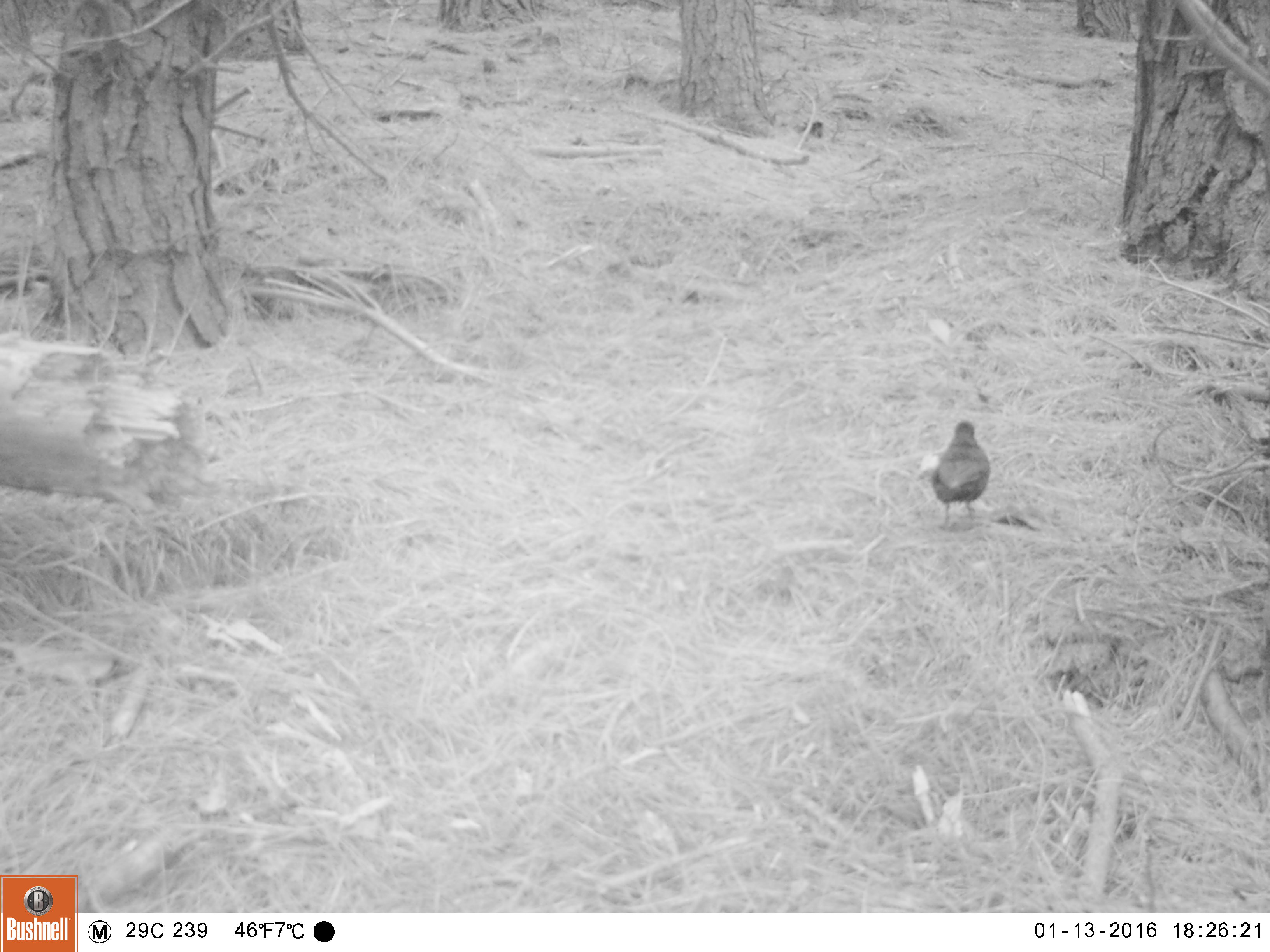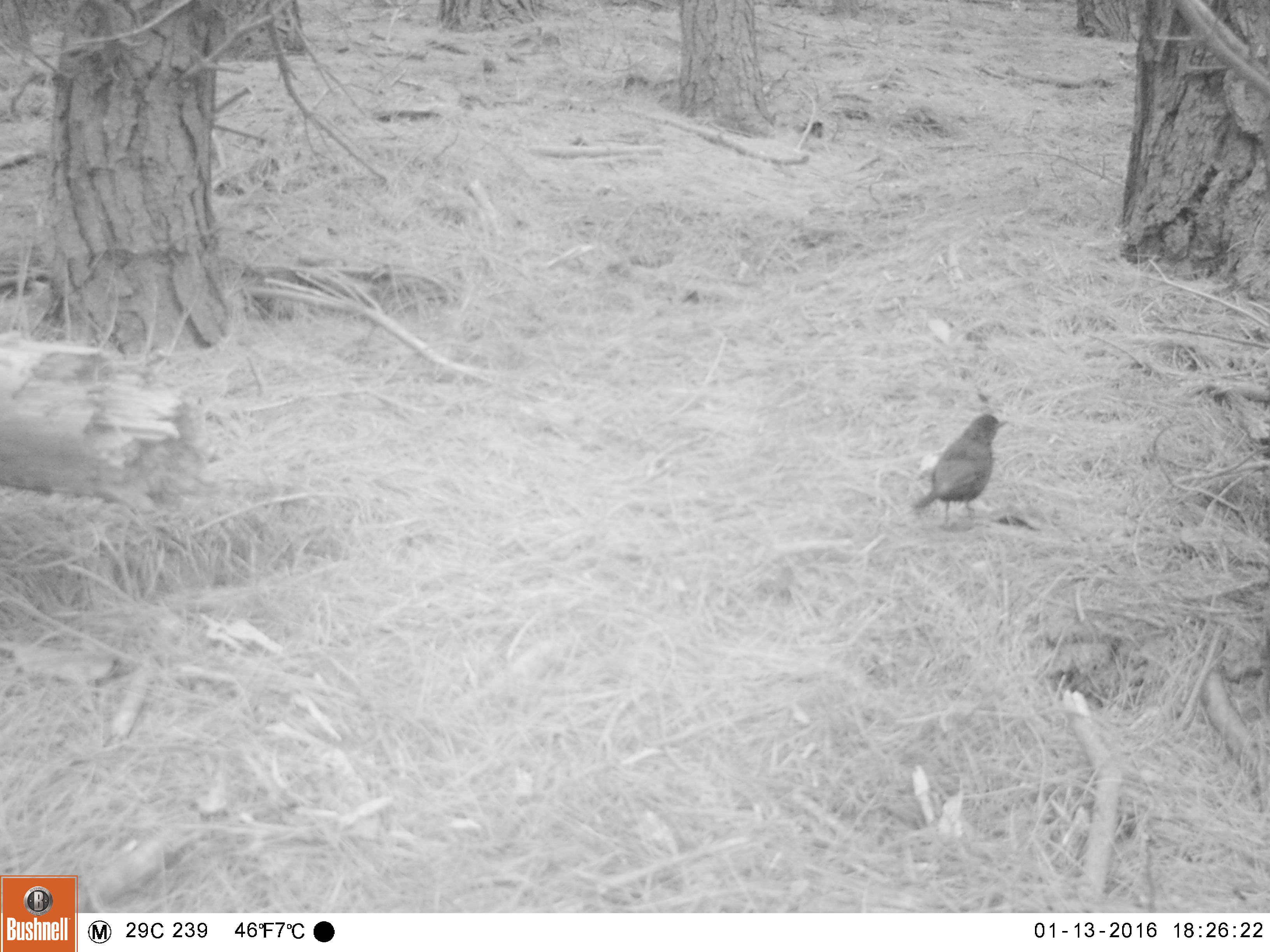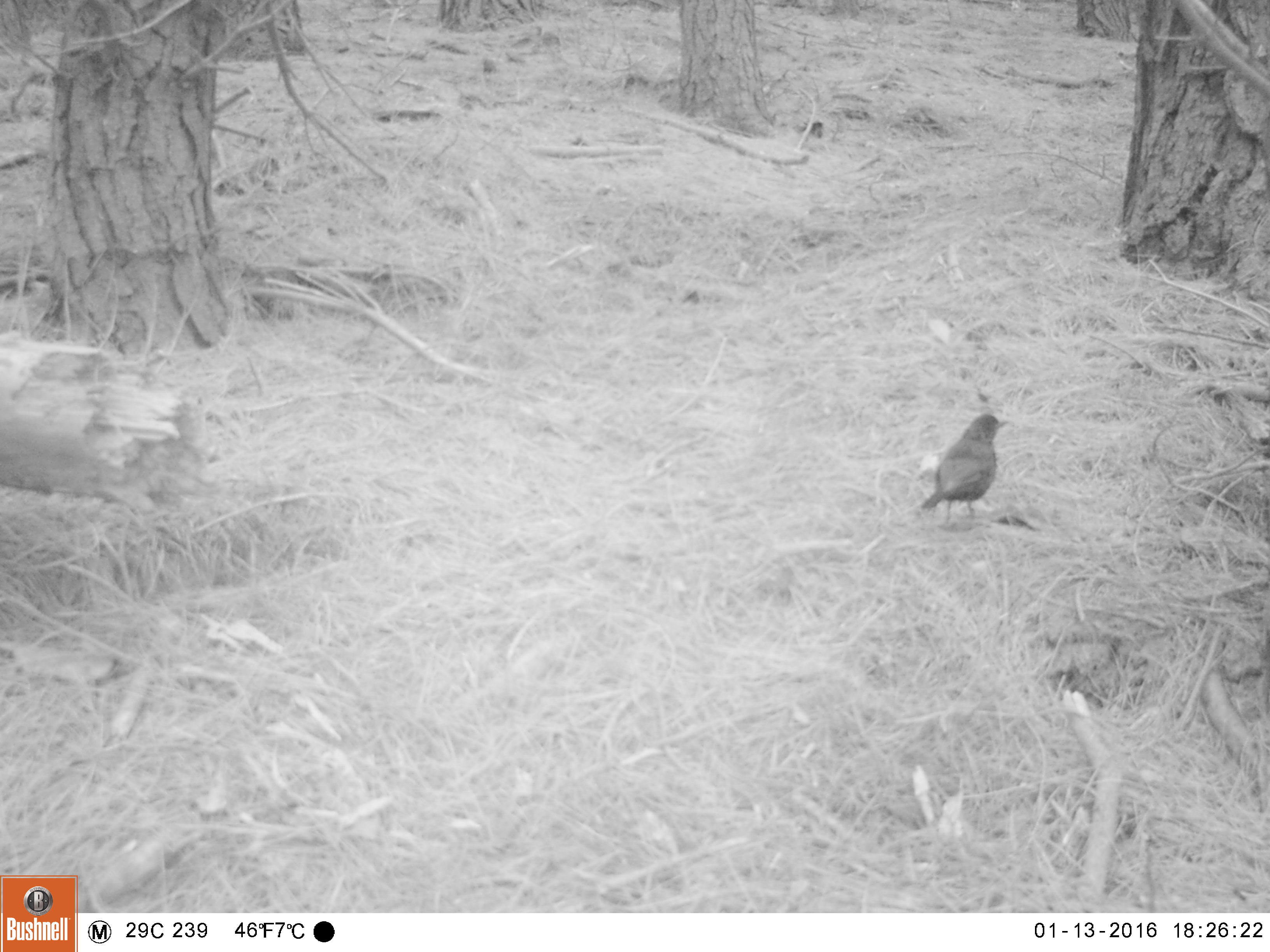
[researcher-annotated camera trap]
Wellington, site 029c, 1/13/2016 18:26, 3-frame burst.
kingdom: Animalia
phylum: Chordata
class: Aves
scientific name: Aves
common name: bird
Bird (Aves).